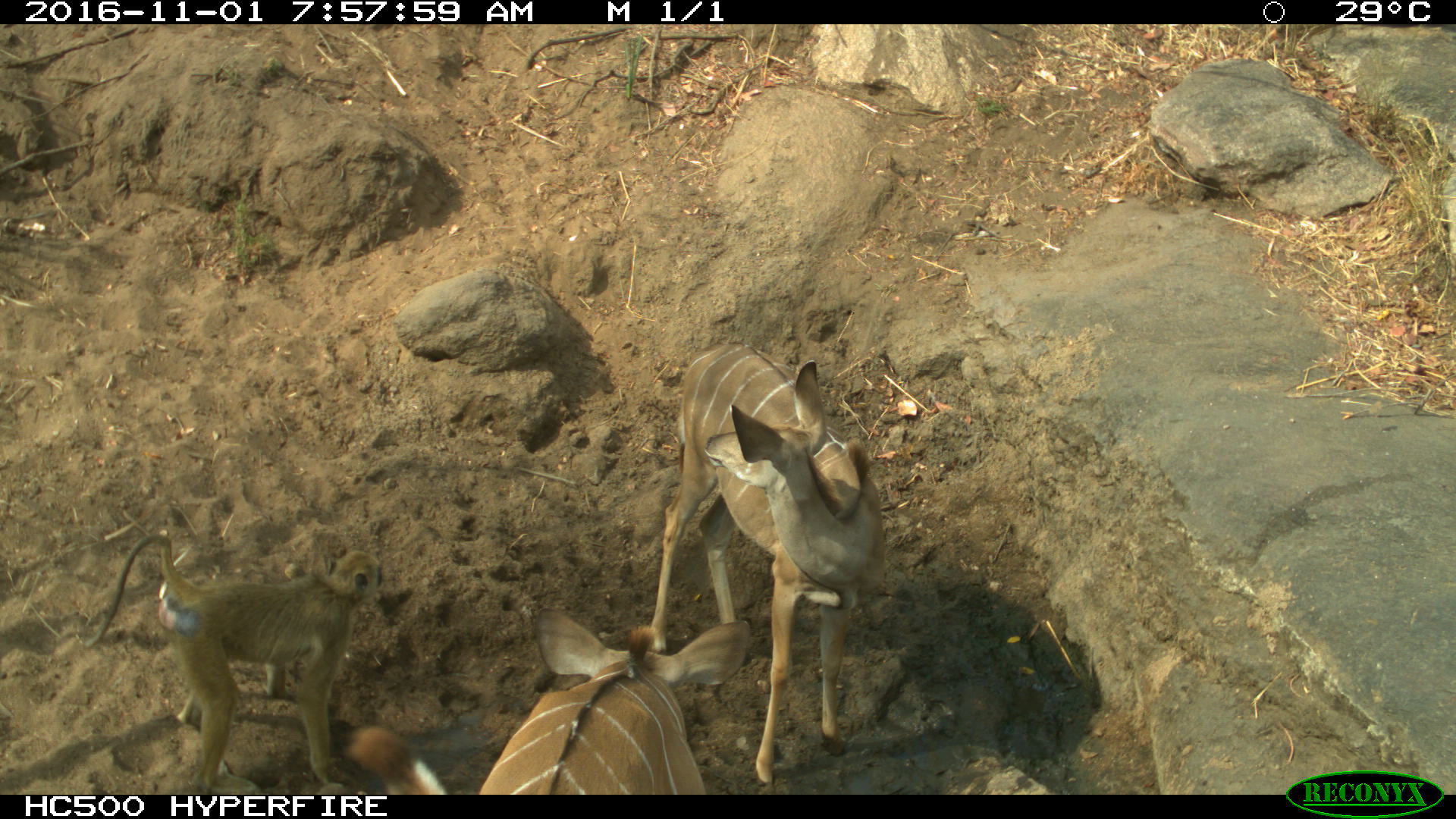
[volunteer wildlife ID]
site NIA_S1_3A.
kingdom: Animalia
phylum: Chordata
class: Mammalia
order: Primates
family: Cercopithecidae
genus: Papio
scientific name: Papio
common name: baboon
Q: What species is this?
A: Baboon (Papio).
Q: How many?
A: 1.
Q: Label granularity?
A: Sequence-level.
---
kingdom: Animalia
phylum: Chordata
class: Mammalia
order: Artiodactyla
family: Bovidae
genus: Tragelaphus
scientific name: Tragelaphus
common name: kudu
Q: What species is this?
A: Kudu (Tragelaphus).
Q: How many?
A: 2.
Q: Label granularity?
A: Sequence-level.